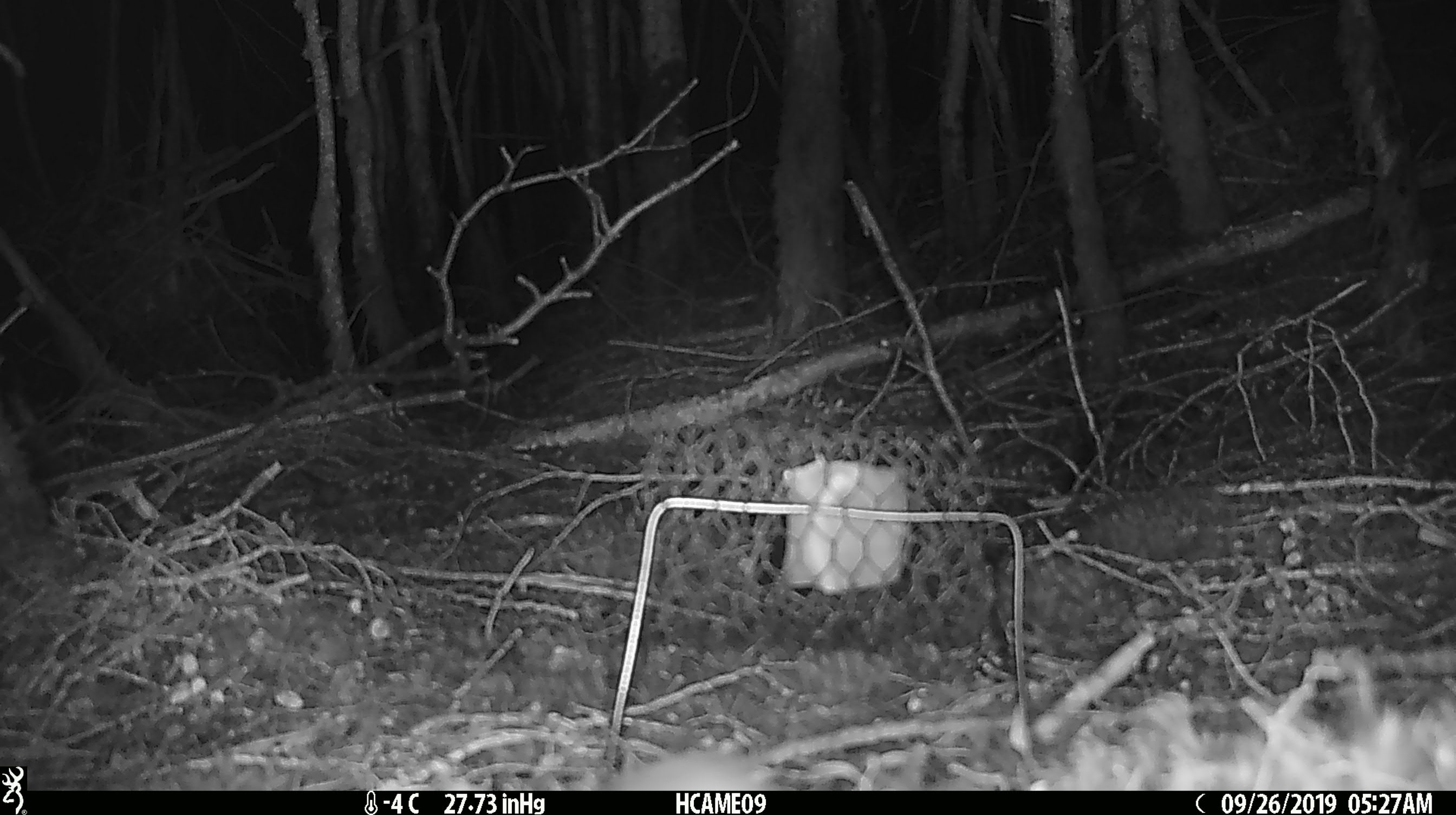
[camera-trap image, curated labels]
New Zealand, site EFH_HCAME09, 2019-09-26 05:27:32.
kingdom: Animalia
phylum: Chordata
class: Mammalia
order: Rodentia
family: Muridae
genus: Mus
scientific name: Mus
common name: mouse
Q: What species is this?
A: Mouse (Mus).